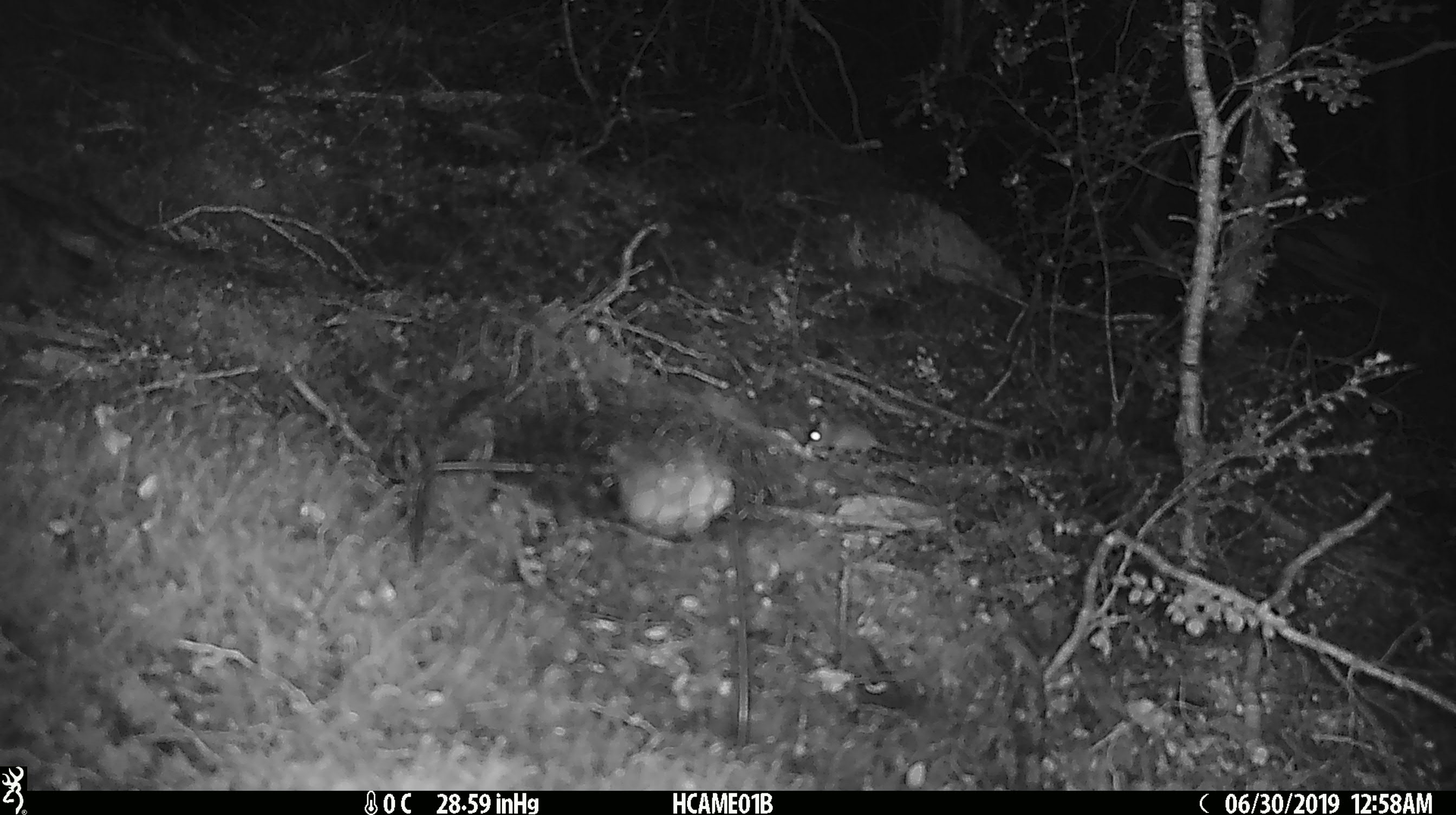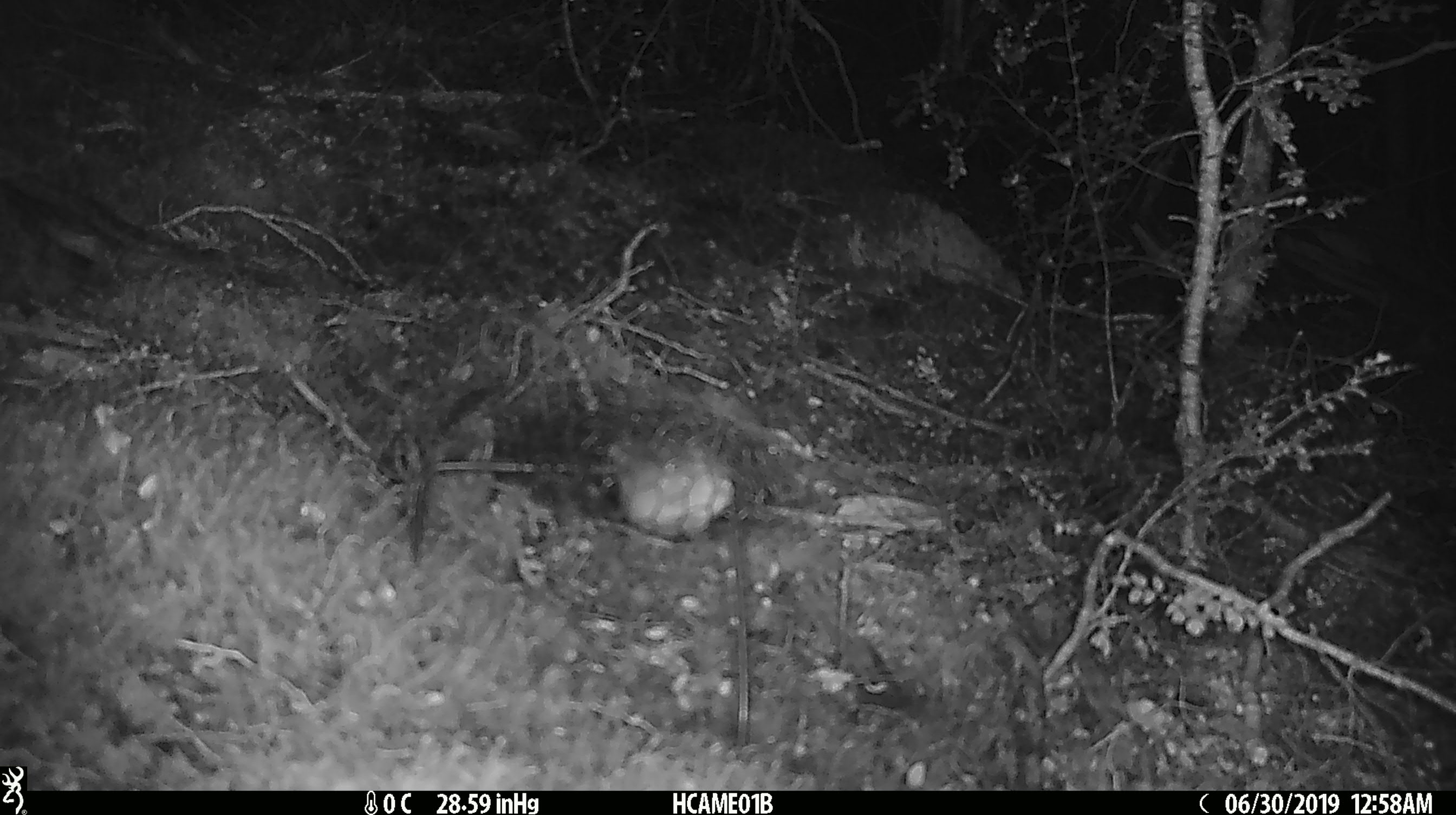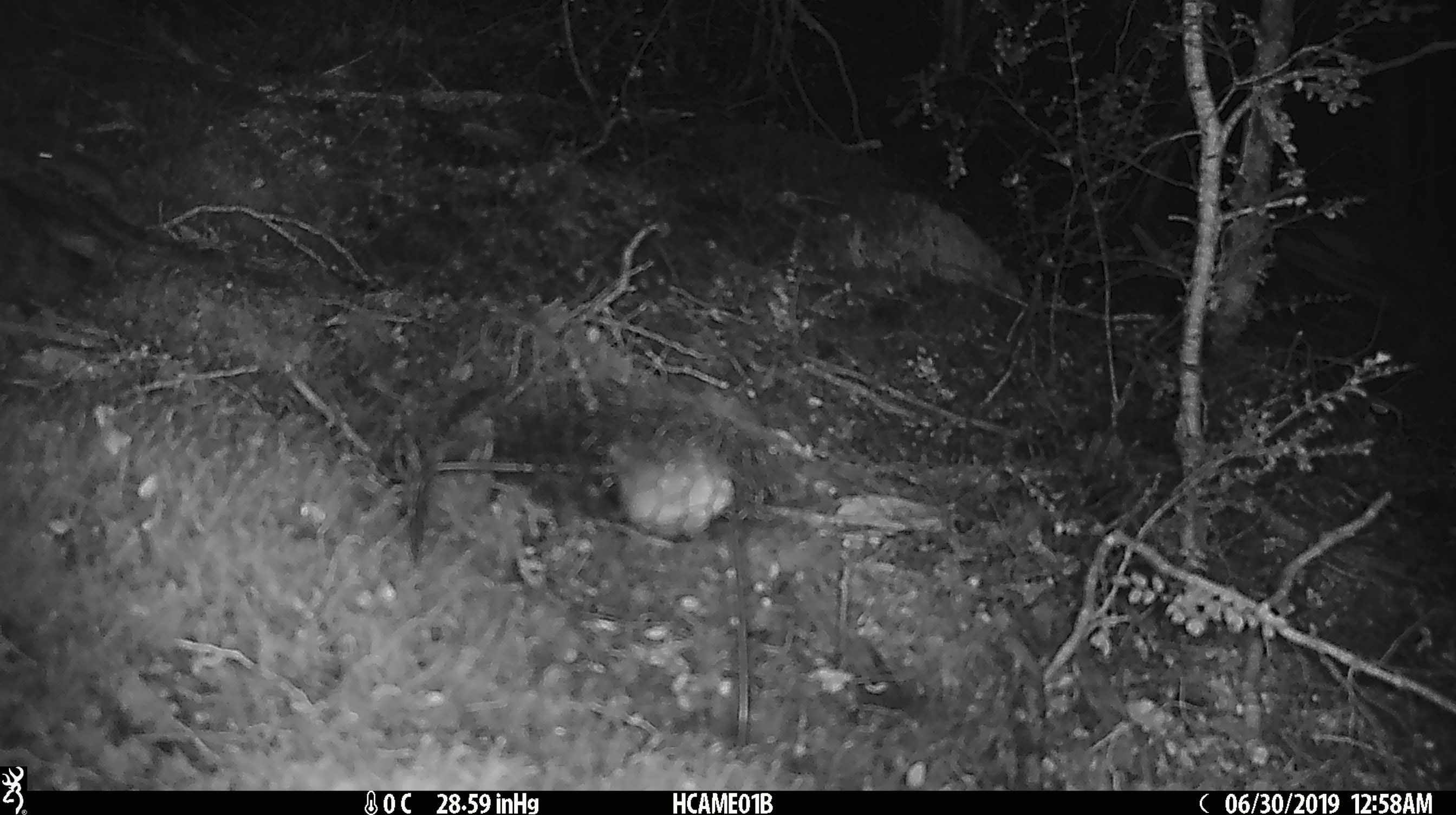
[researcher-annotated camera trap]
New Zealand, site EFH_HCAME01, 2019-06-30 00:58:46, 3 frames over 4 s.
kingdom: Animalia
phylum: Chordata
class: Mammalia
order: Rodentia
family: Muridae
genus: Mus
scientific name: Mus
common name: mouse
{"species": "mouse (Mus)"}